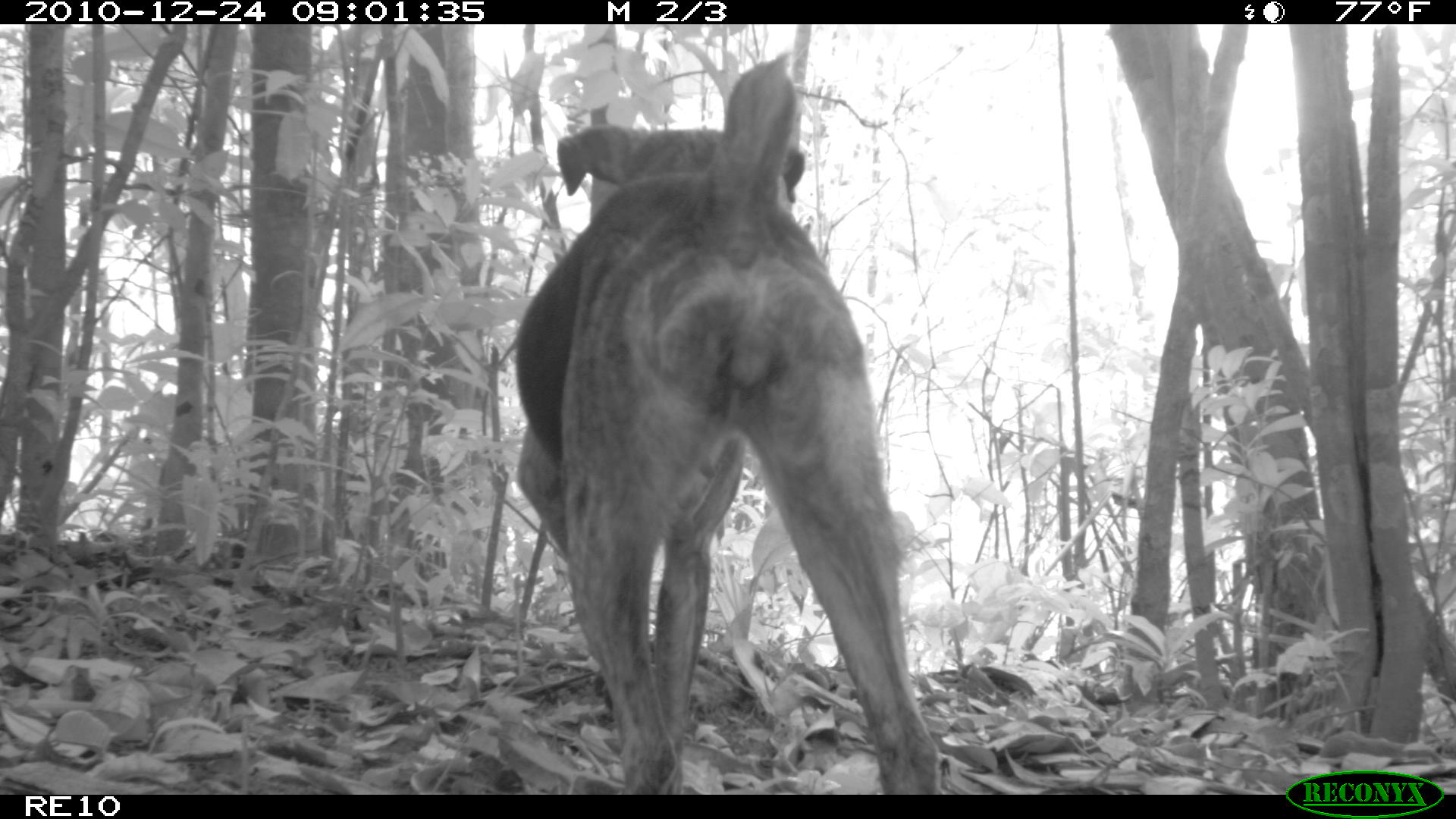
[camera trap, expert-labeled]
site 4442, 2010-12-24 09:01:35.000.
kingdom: Animalia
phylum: Chordata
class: Mammalia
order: Carnivora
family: Canidae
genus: Canis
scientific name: Canis familiaris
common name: domestic dog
Canis familiaris (domestic dog), count 1.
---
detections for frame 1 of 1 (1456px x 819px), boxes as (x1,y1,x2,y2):
canis familiaris: (515,57,939,795)